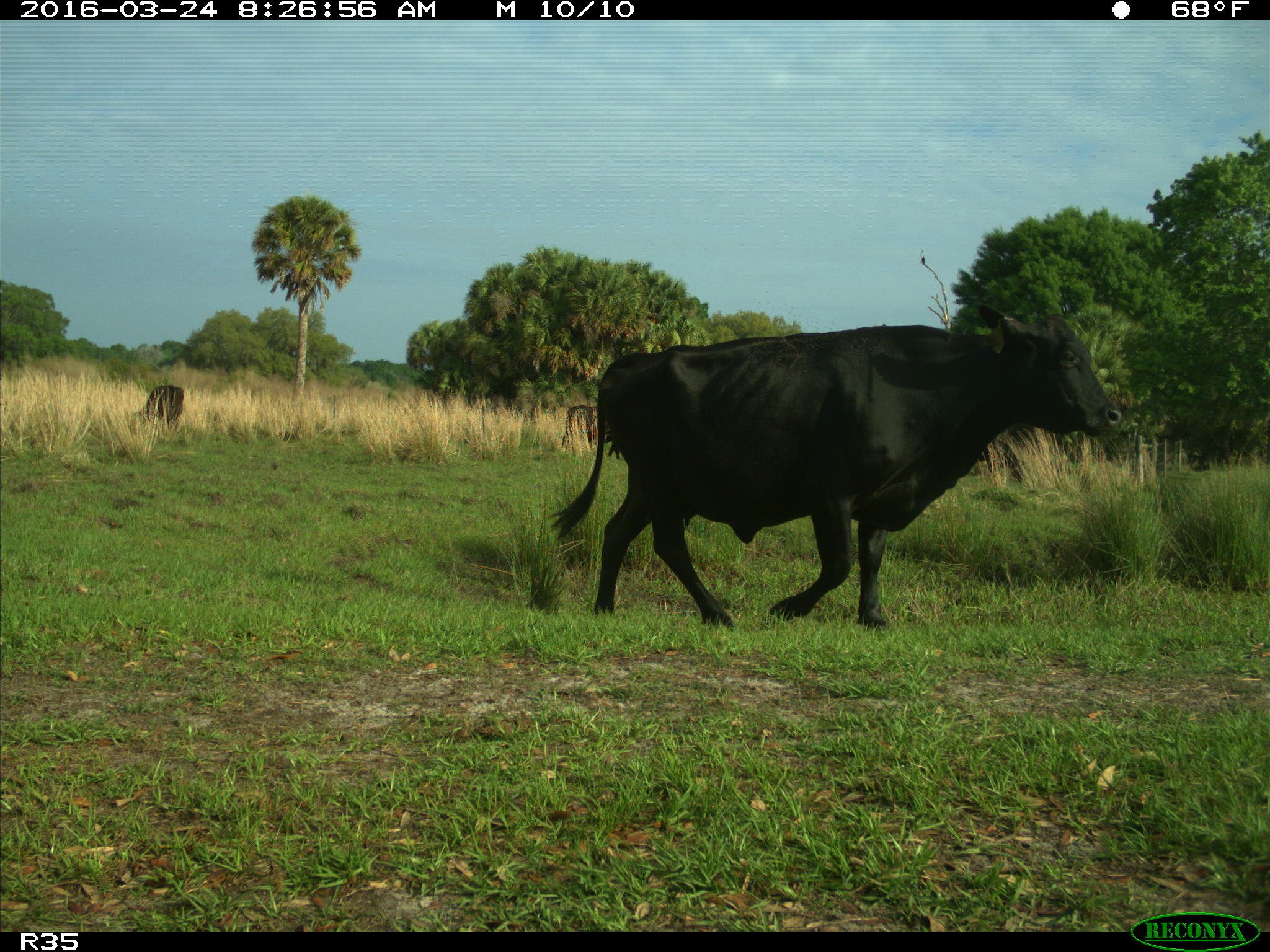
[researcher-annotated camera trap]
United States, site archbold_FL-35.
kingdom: Animalia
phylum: Chordata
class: Mammalia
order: Artiodactyla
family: Bovidae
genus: Bos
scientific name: Bos taurus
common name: domestic cow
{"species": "Bos taurus (domestic cow)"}